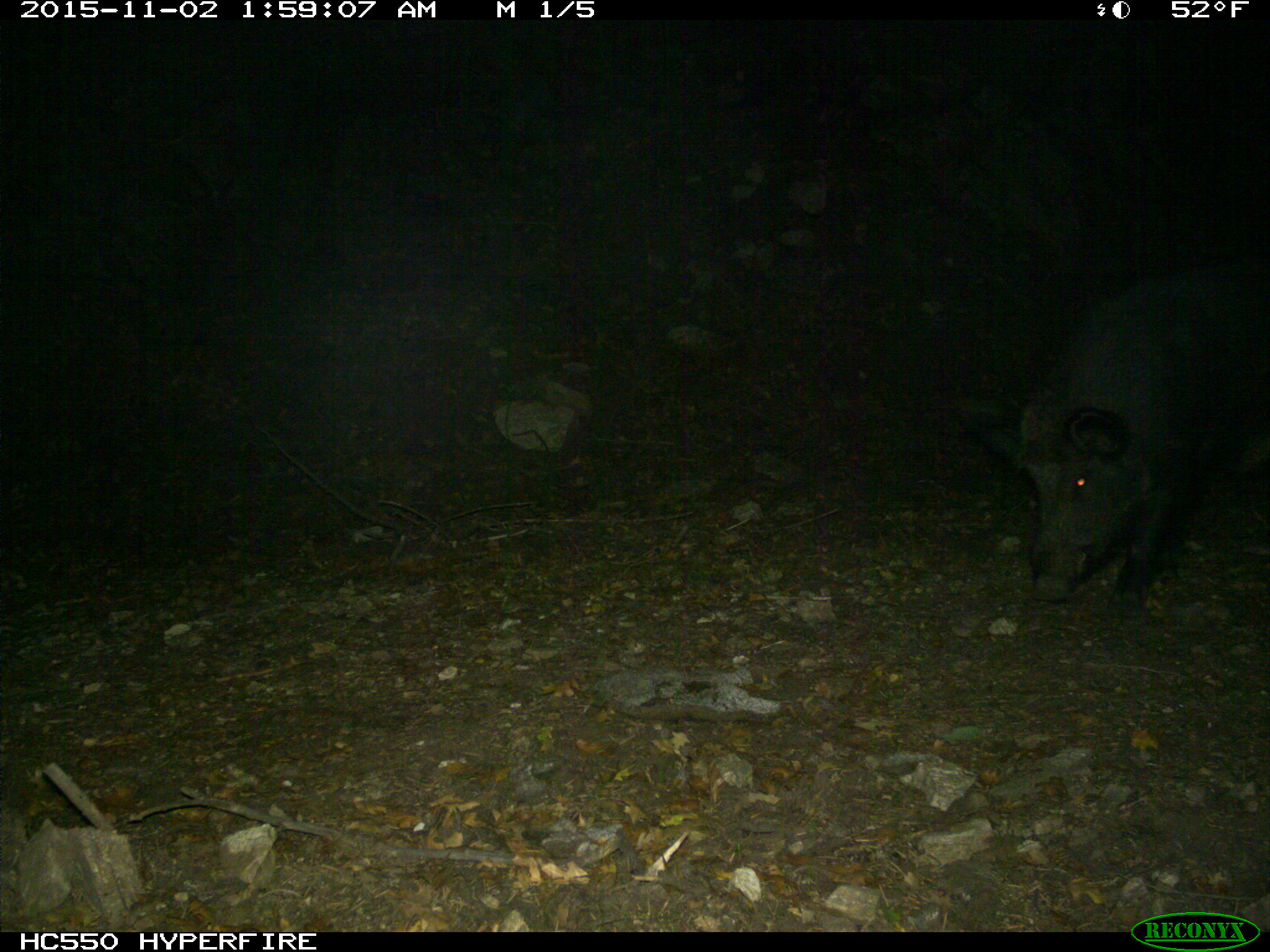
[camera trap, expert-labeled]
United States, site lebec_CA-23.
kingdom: Animalia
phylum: Chordata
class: Mammalia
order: Artiodactyla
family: Suidae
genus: Sus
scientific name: Sus scrofa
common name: wild boar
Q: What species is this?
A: Sus scrofa (wild boar).